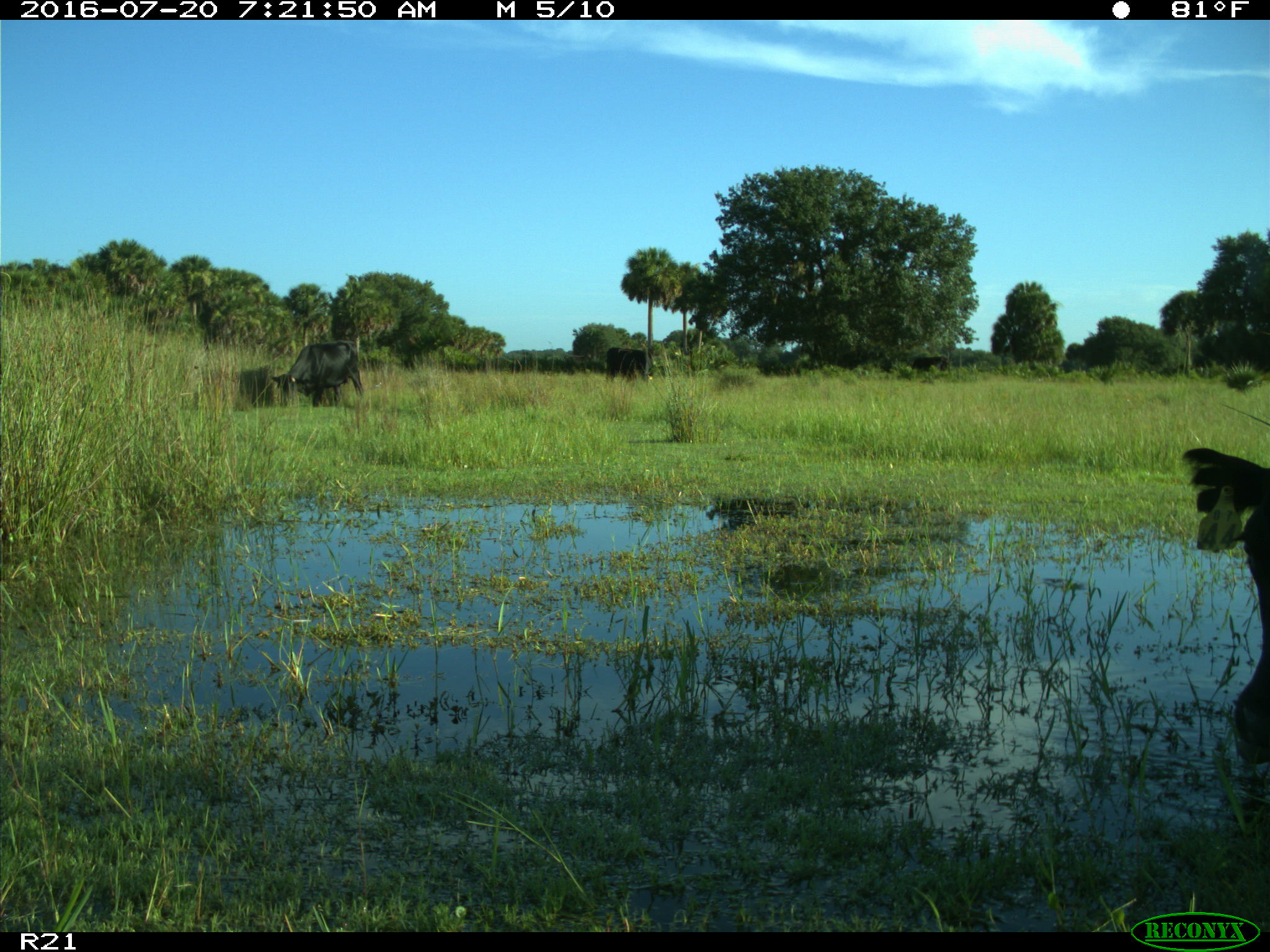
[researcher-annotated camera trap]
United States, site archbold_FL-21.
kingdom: Animalia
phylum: Chordata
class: Mammalia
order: Artiodactyla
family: Bovidae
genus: Bos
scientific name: Bos taurus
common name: domestic cow